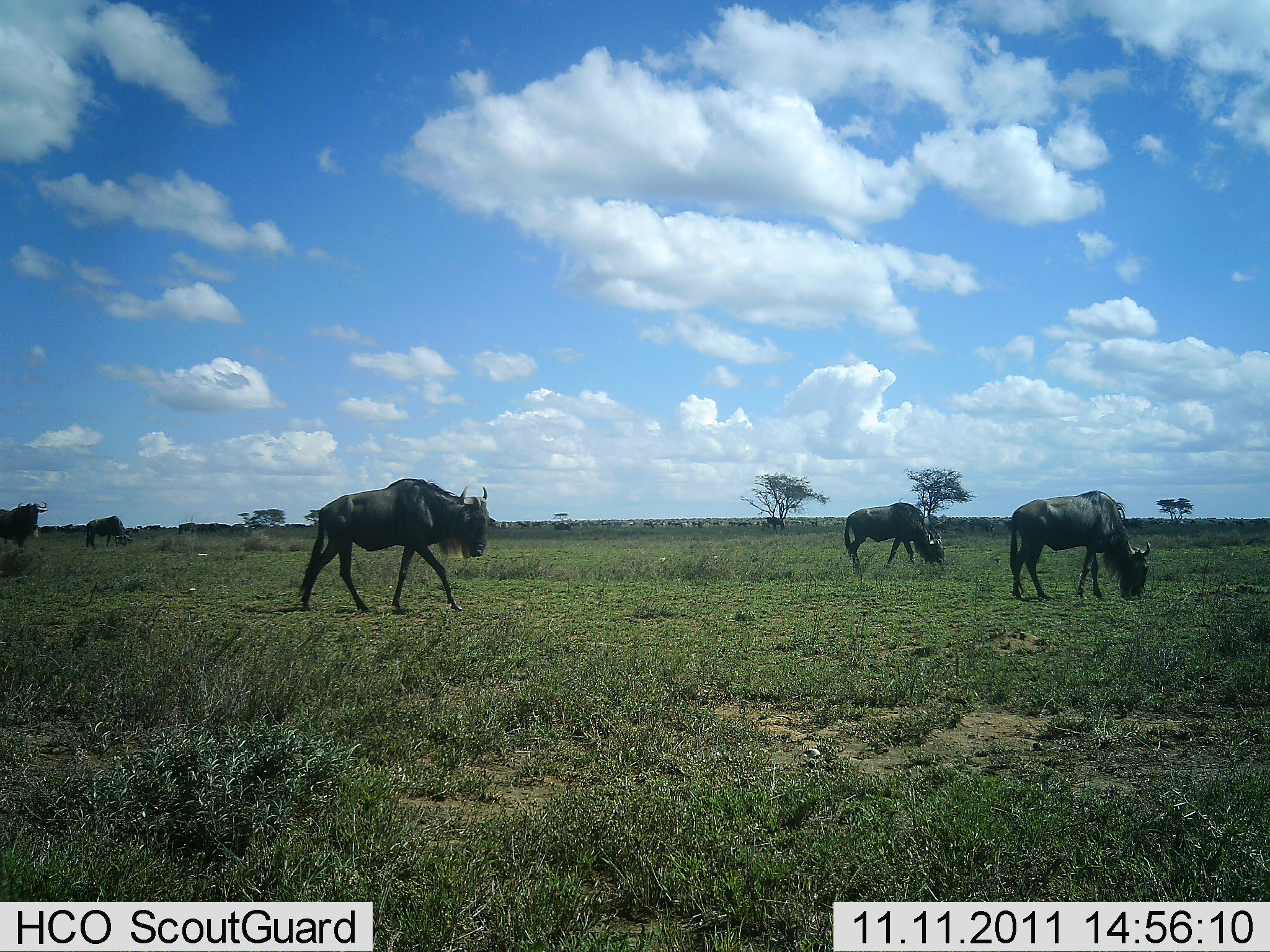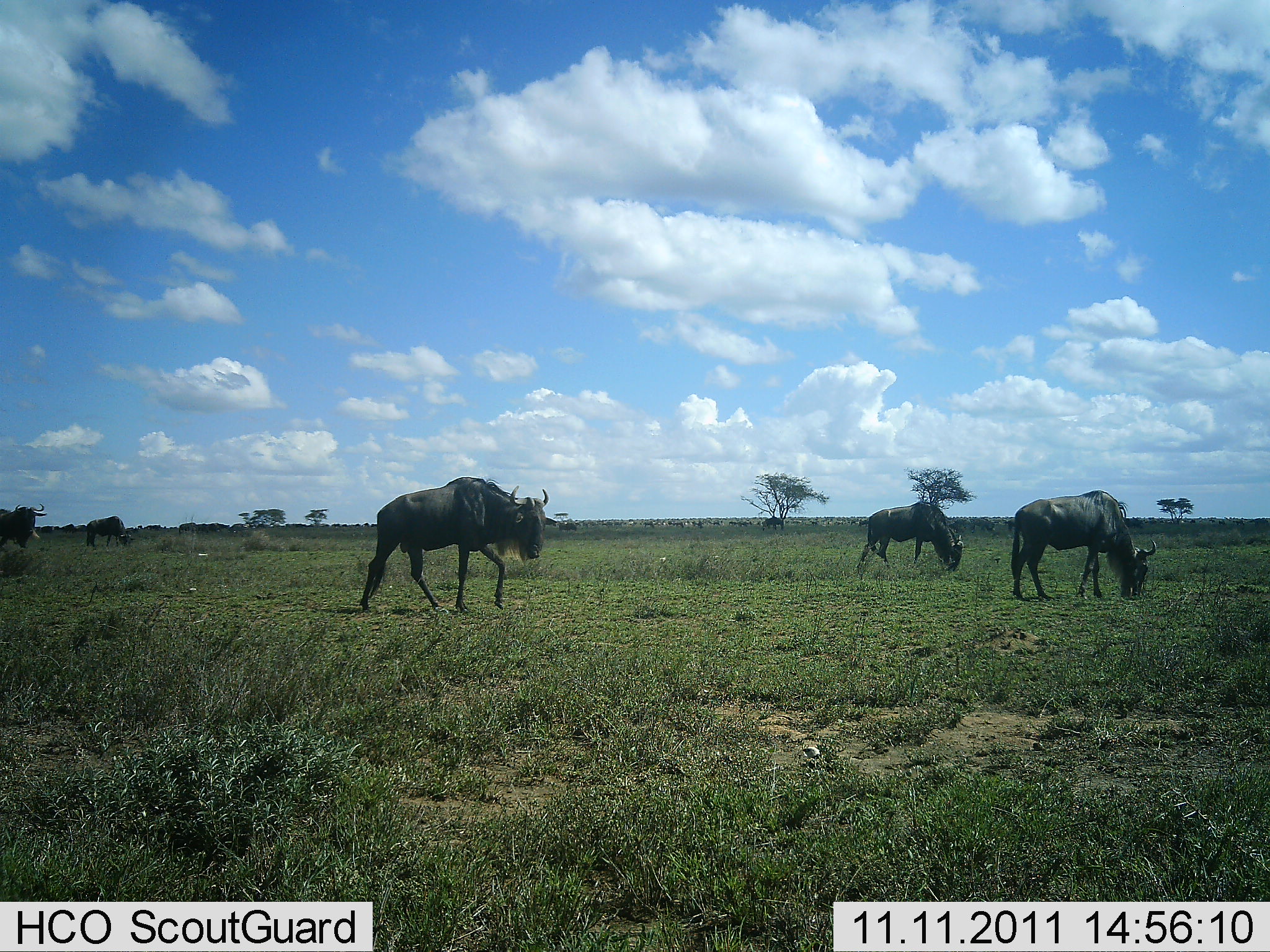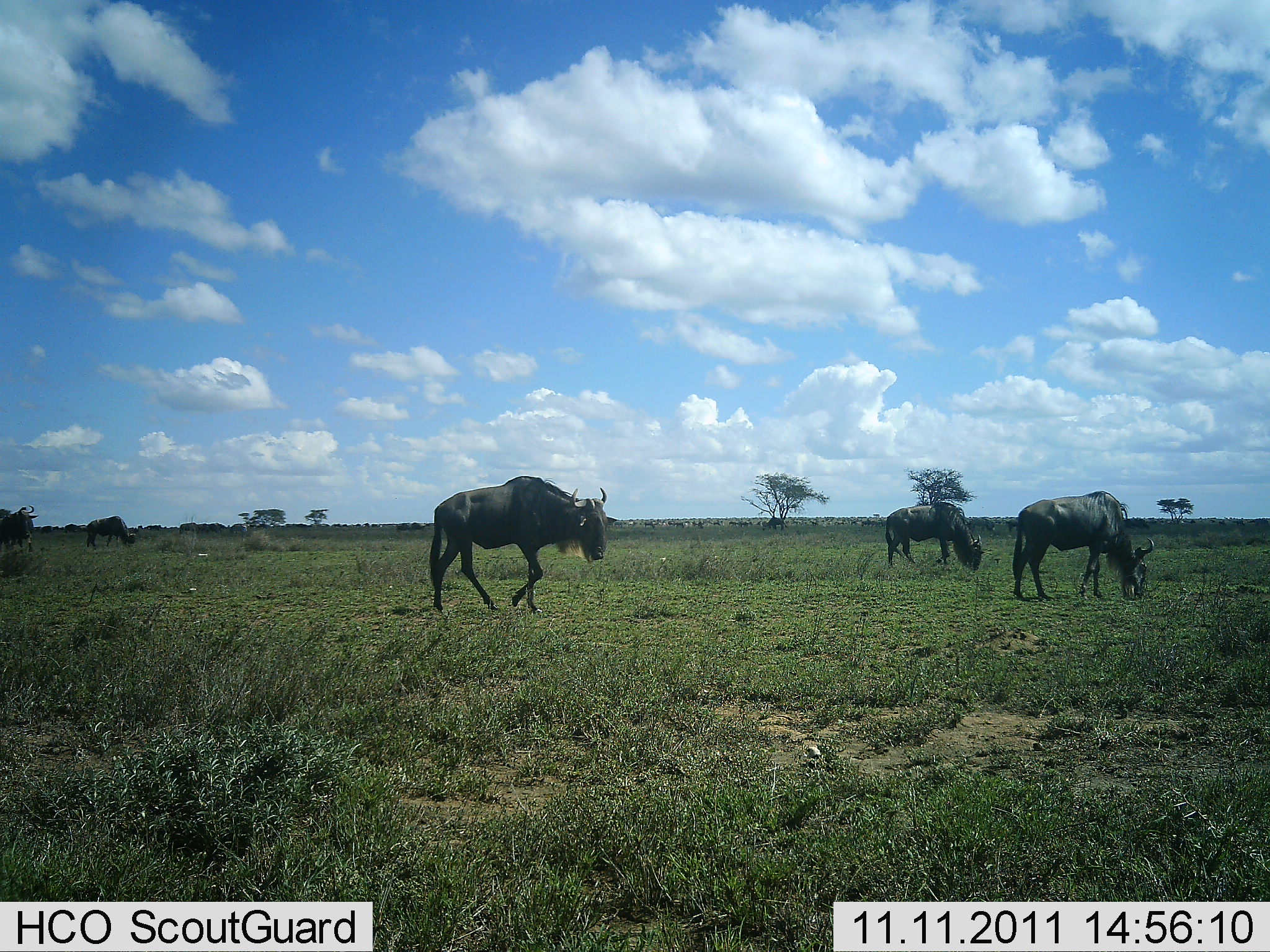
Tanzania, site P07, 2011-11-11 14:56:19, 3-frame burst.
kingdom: Animalia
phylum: Chordata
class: Mammalia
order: Artiodactyla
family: Bovidae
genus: Connochaetes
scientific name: Connochaetes taurinus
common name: blue wildebeest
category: wildebeest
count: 5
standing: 20%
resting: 0%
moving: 73%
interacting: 0%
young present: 0%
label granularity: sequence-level